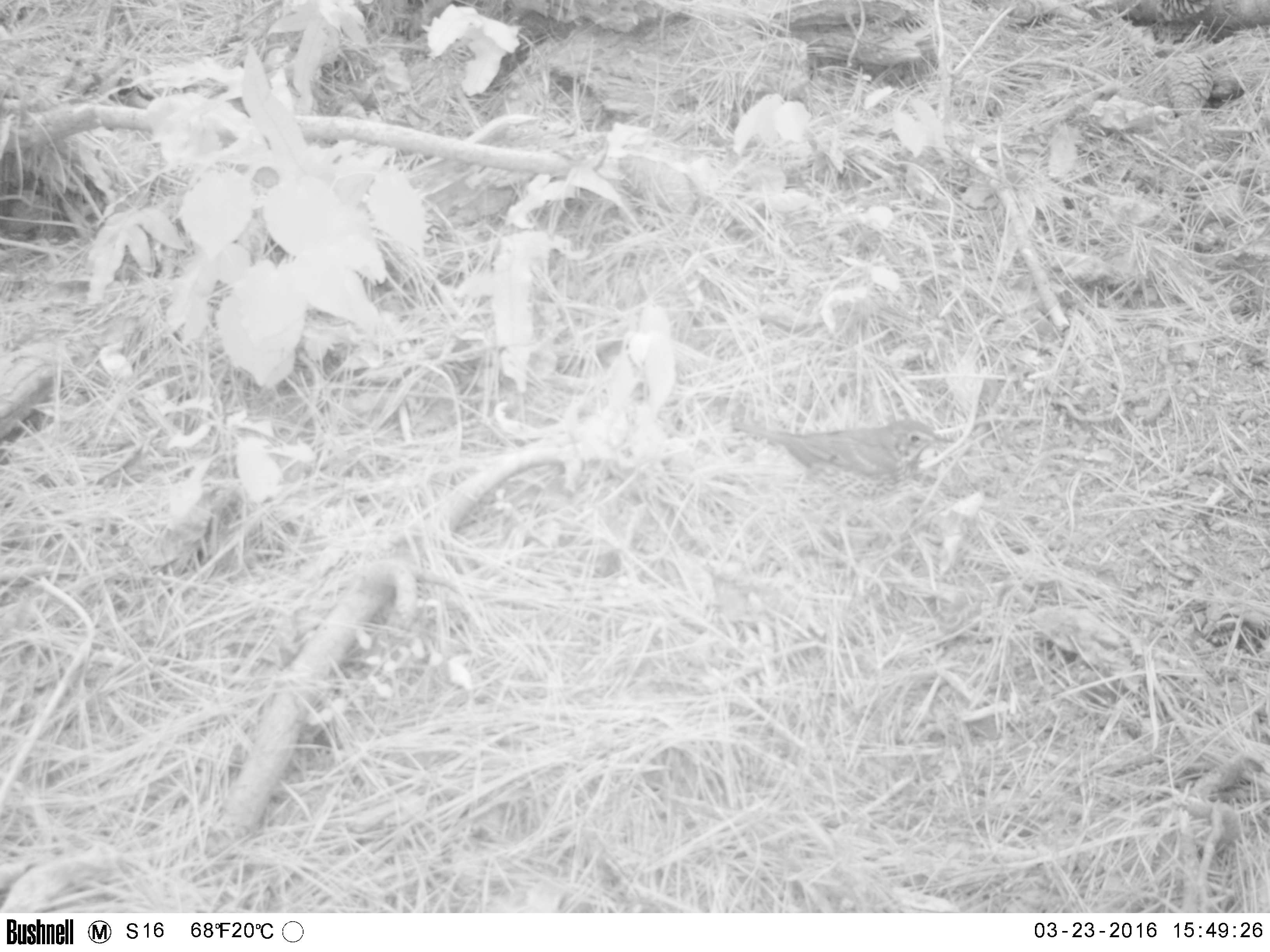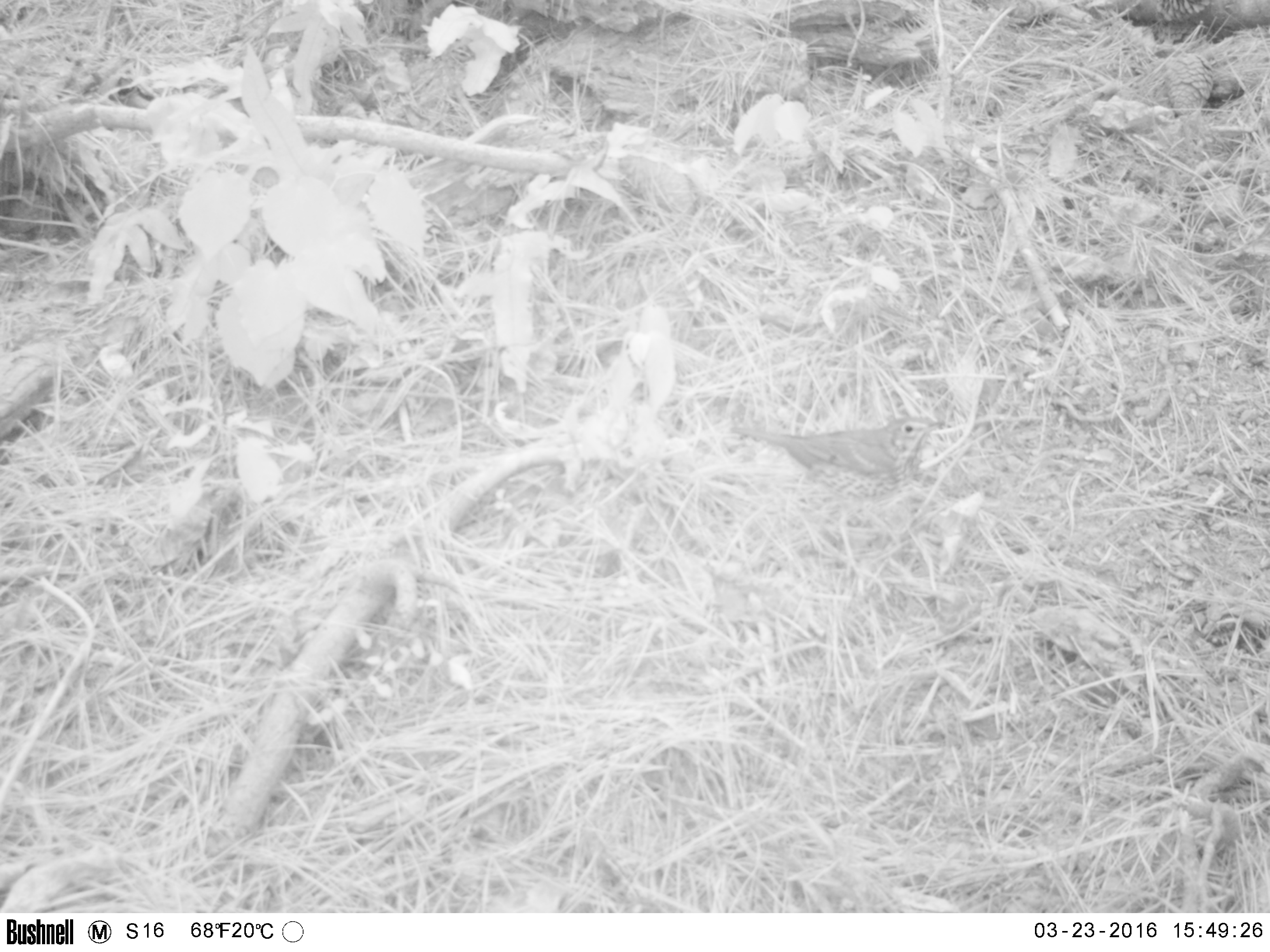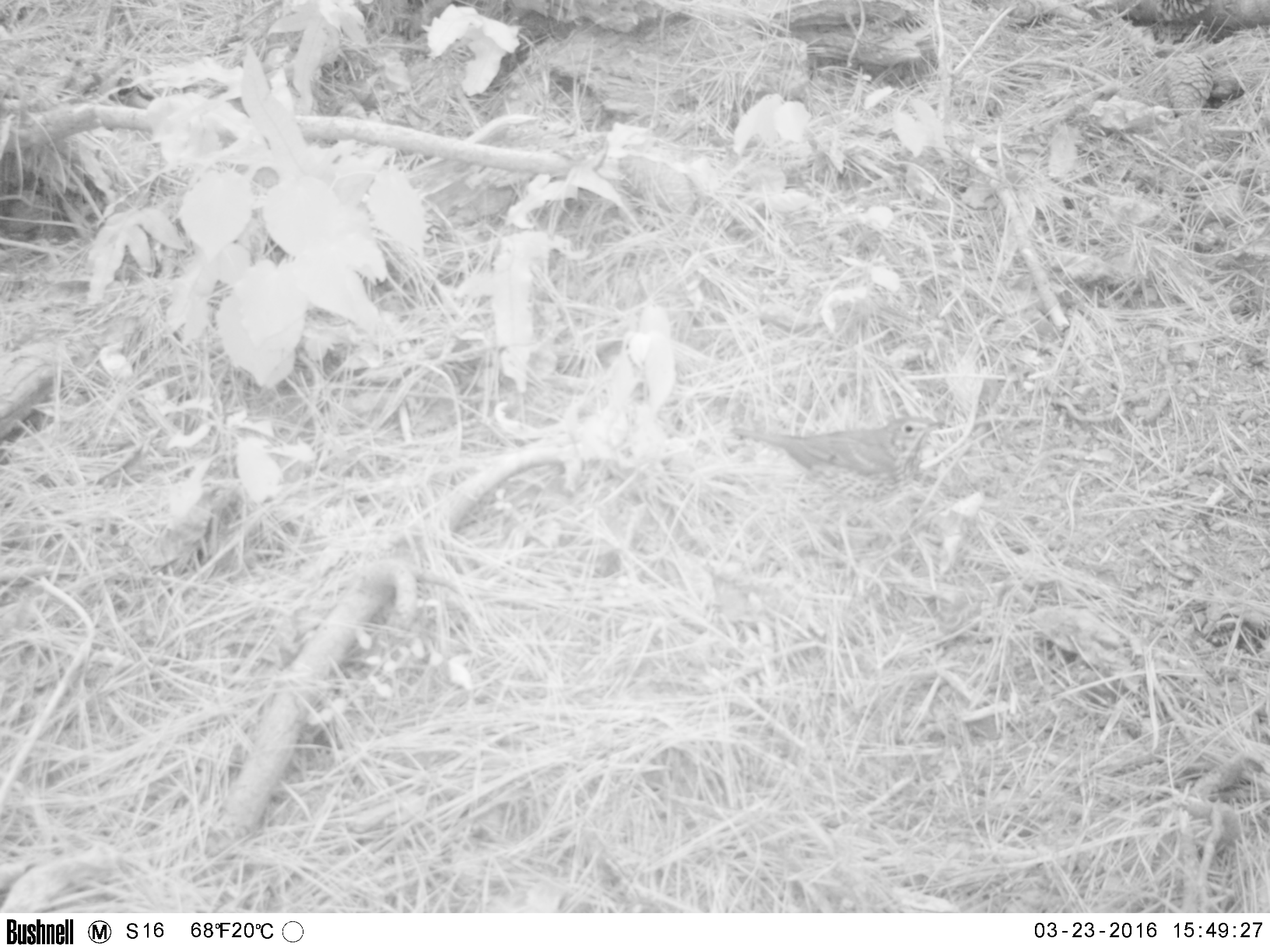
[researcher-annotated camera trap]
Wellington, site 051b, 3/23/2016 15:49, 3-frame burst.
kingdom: Animalia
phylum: Chordata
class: Aves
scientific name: Aves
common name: bird